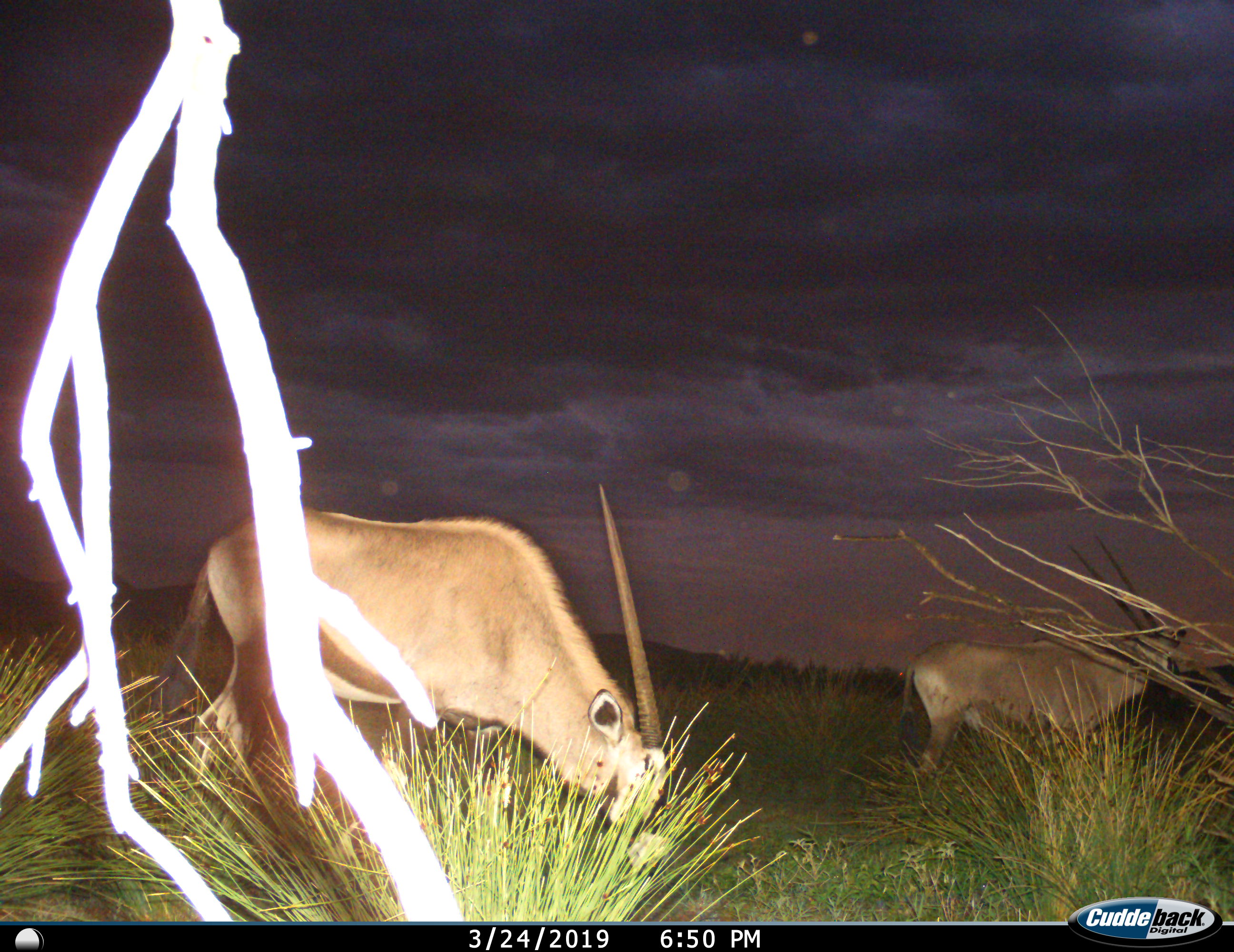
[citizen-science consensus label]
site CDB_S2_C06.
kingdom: Animalia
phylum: Chordata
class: Mammalia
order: Artiodactyla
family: Bovidae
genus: Oryx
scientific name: Oryx gazella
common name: gemsbok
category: oryx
Oryx (gemsbok) (Oryx gazella), count 2. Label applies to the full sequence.